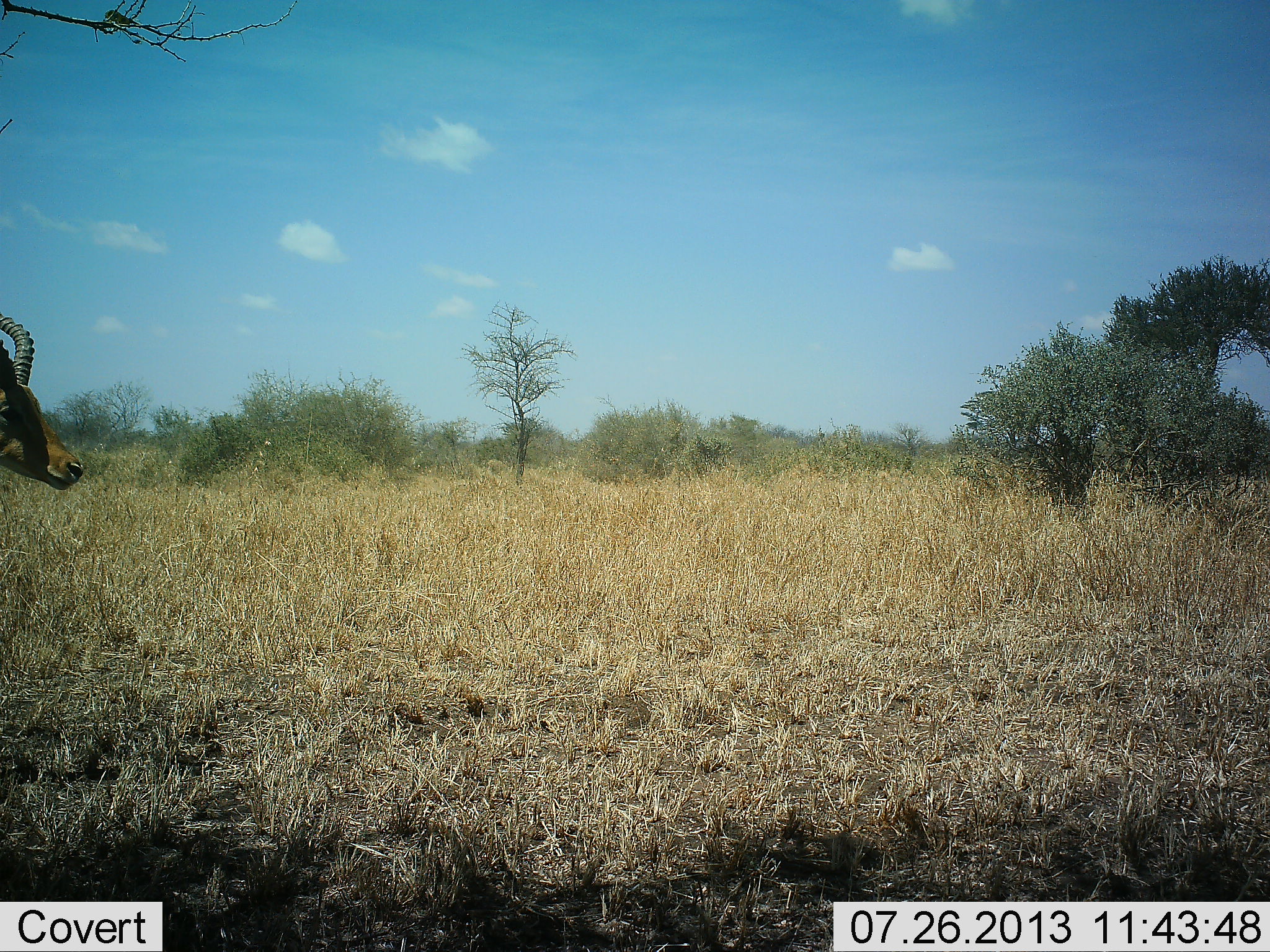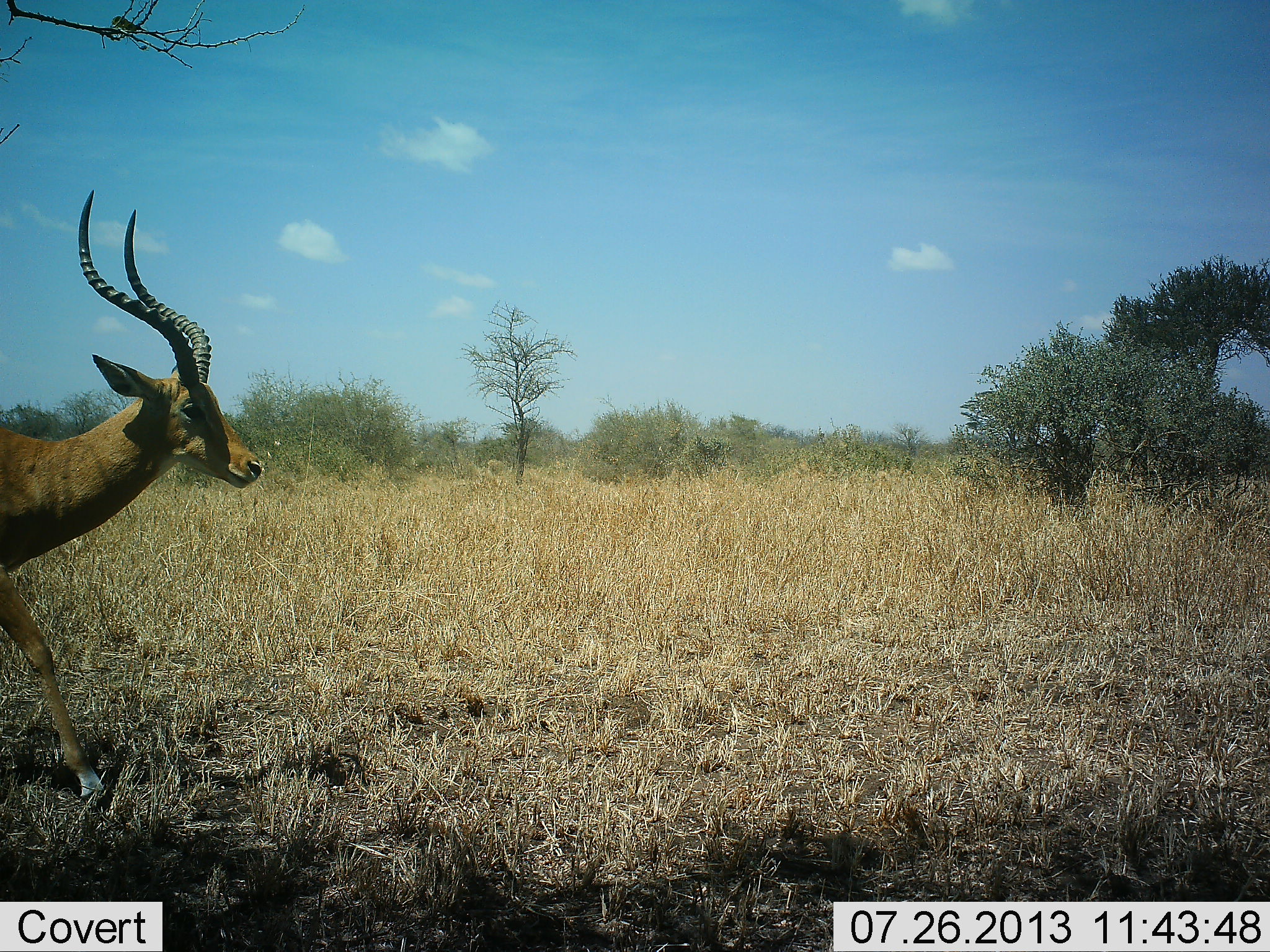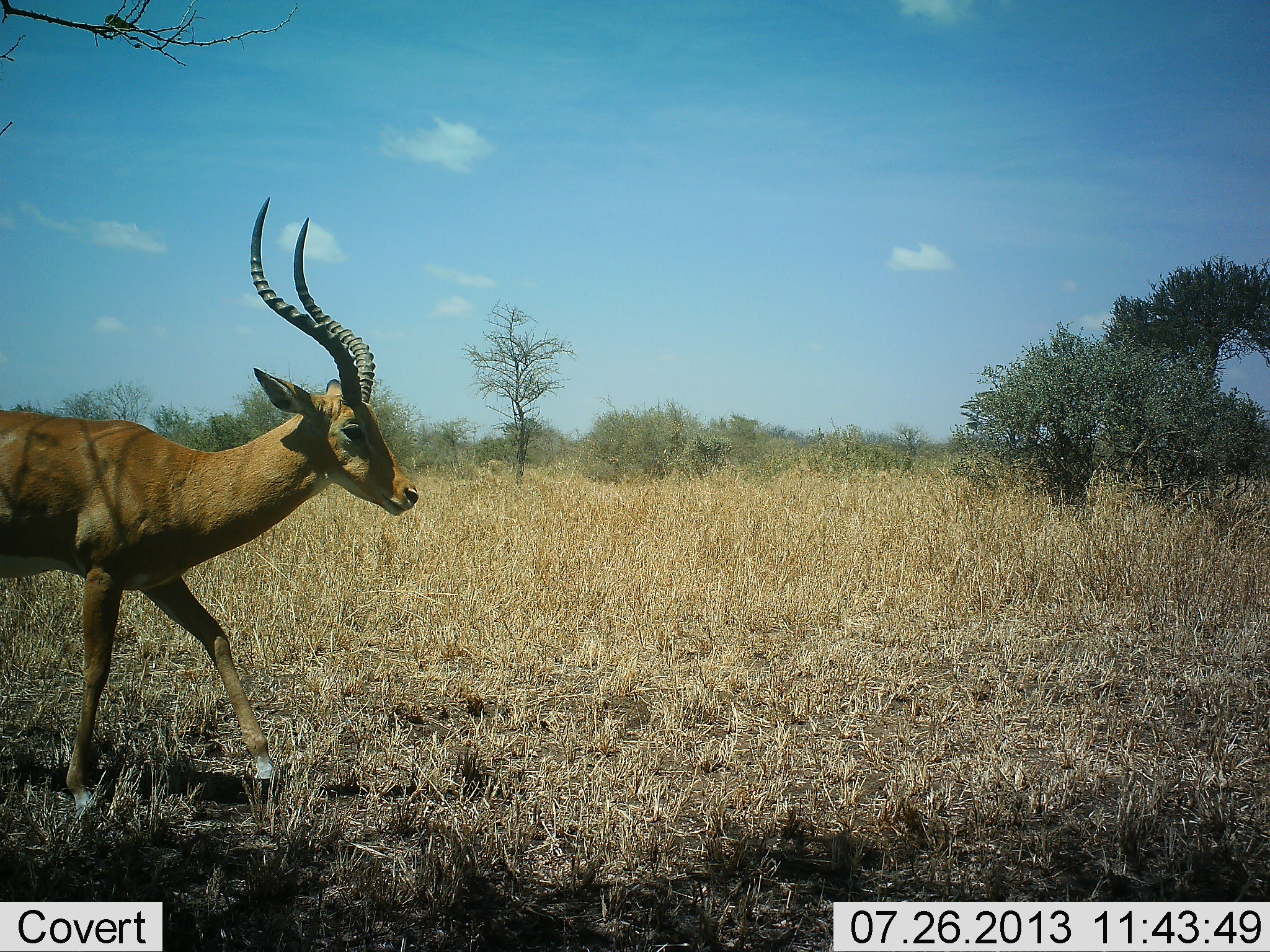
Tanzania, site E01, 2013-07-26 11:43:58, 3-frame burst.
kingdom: Animalia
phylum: Chordata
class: Mammalia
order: Artiodactyla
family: Bovidae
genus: Aepyceros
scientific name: Aepyceros melampus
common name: impala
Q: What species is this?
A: Impala (Aepyceros melampus).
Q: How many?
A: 1.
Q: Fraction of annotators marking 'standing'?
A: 10%.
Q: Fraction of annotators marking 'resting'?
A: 0%.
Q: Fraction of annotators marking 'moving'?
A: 90%.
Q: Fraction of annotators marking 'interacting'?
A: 0%.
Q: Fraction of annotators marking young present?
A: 0%.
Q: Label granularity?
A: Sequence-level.